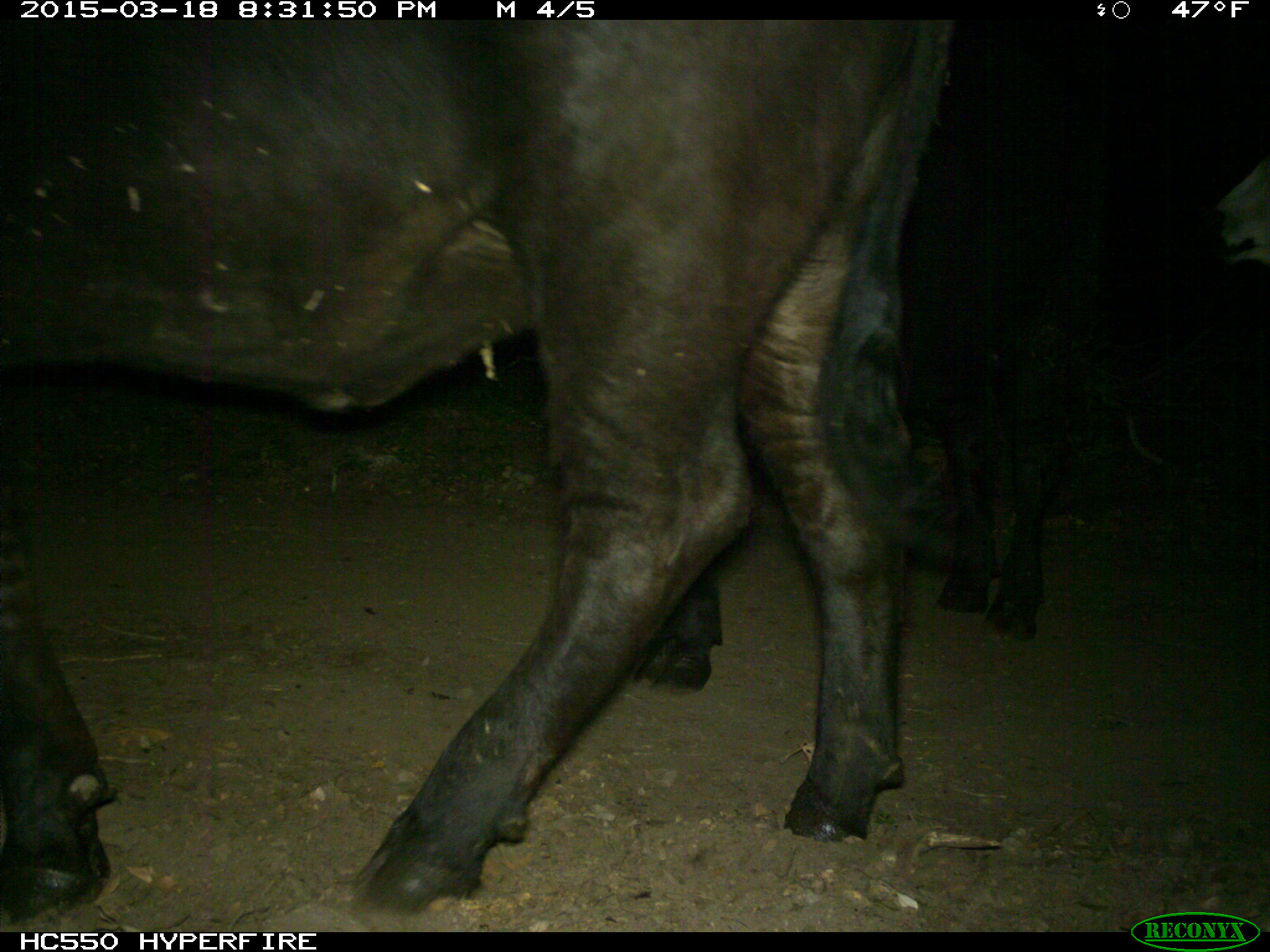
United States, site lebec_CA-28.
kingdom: Animalia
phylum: Chordata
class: Mammalia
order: Artiodactyla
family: Bovidae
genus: Bos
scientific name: Bos taurus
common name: domestic cow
Bos taurus (domestic cow).